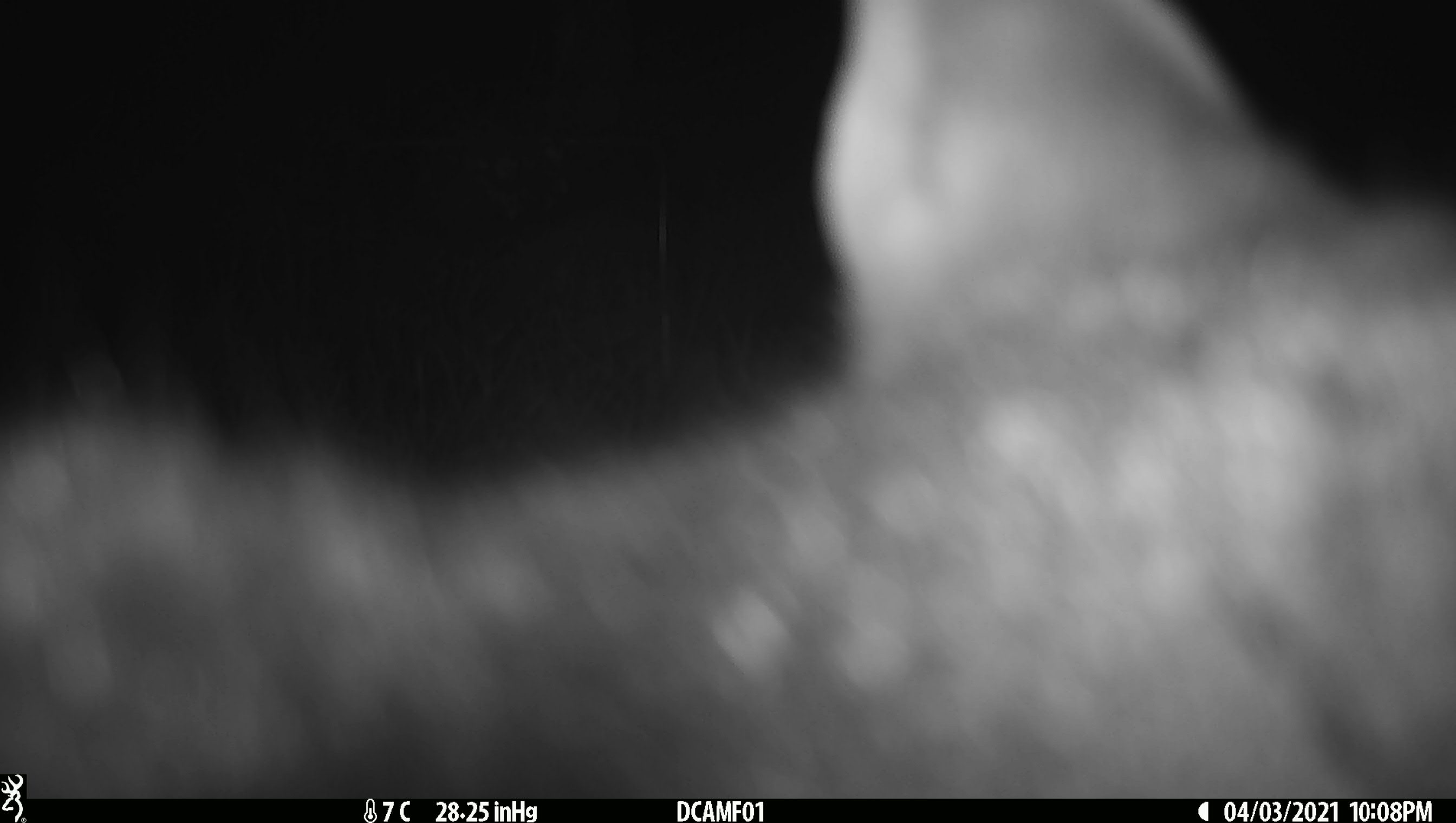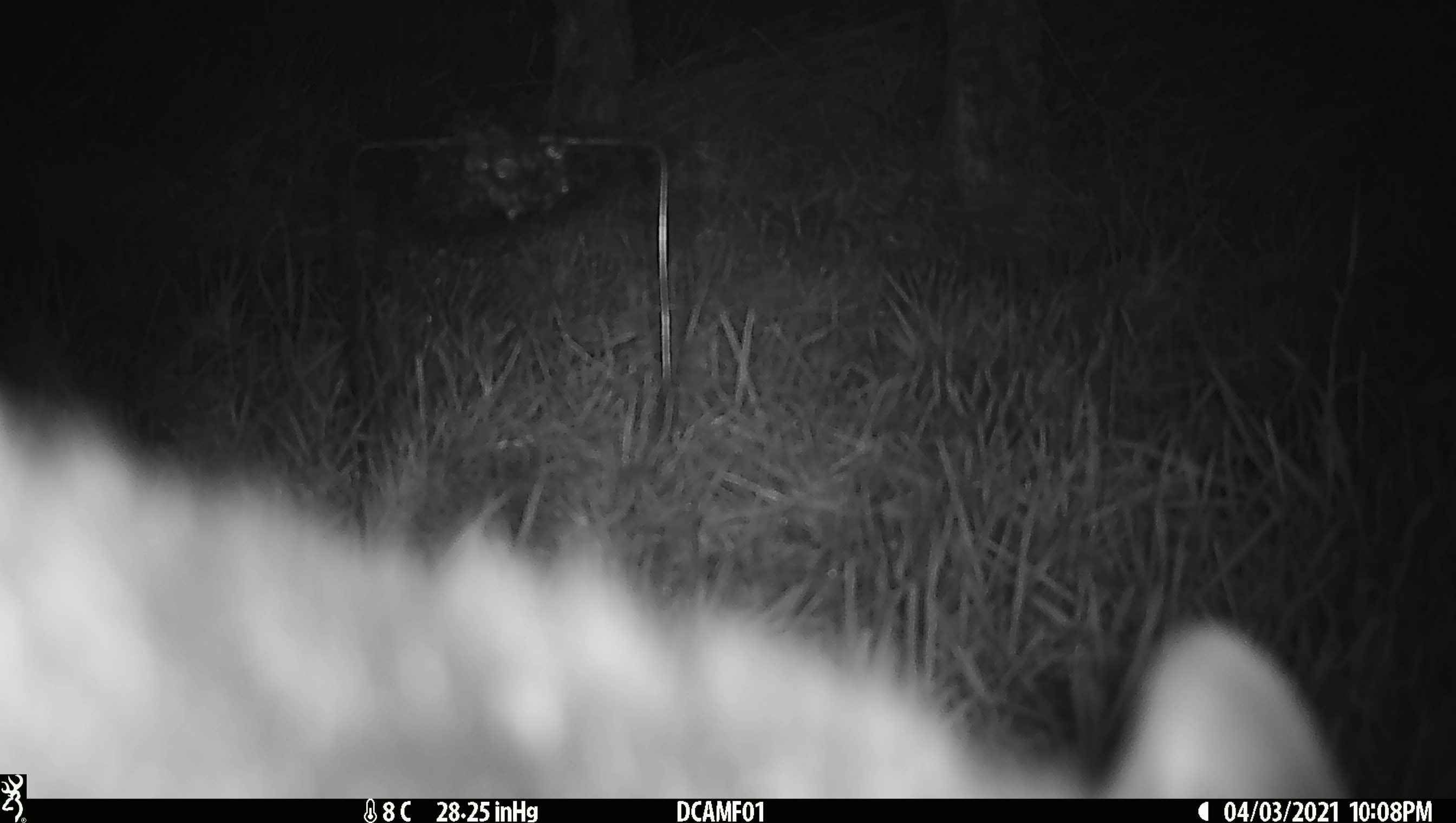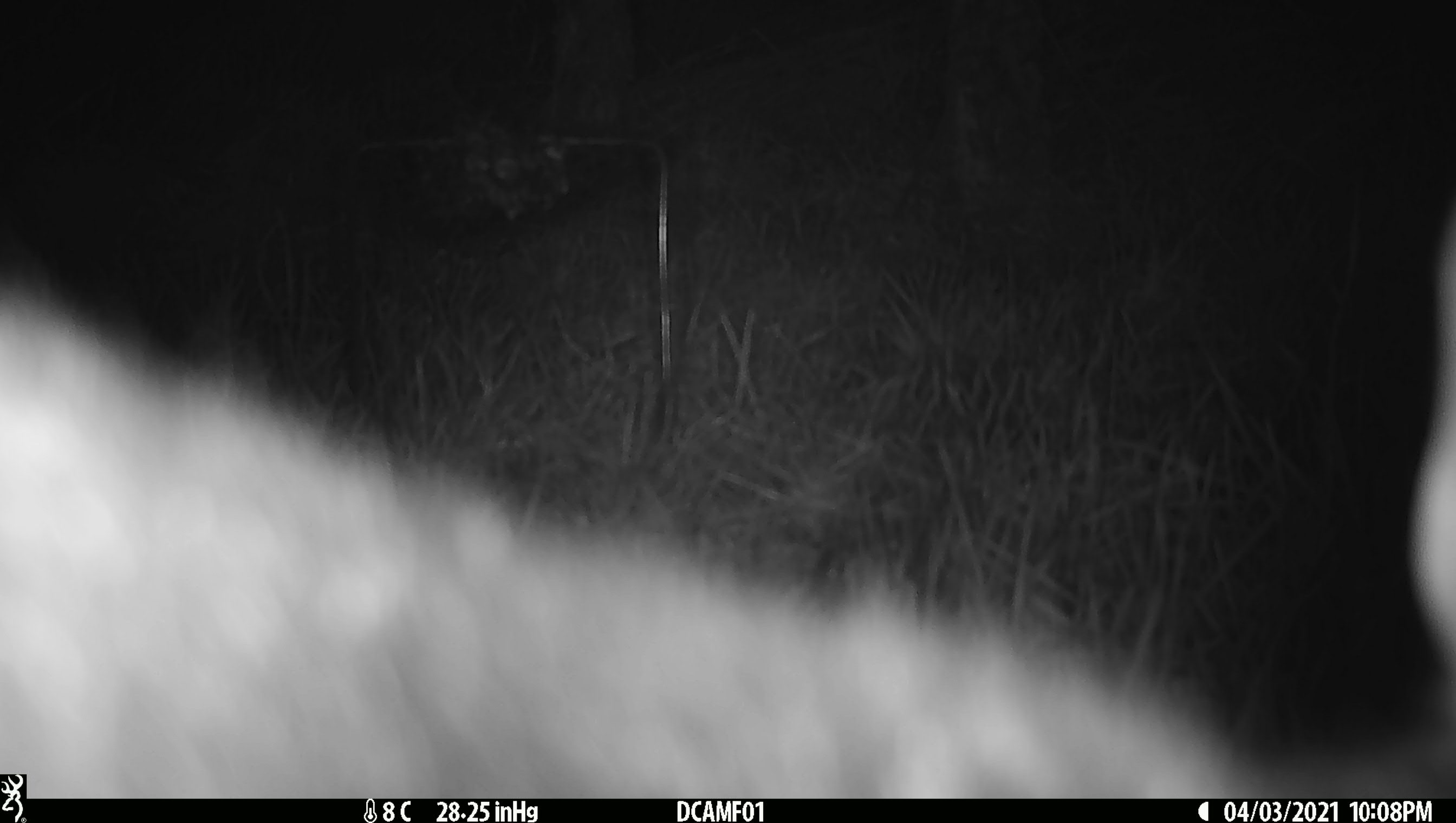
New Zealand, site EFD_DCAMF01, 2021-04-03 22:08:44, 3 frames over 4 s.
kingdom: Animalia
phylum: Chordata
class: Mammalia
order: Diprotodontia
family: Phalangeridae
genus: Trichosurus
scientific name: Trichosurus vulpecula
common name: common brushtail possum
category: possum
Possum (common brushtail possum) (Trichosurus vulpecula).